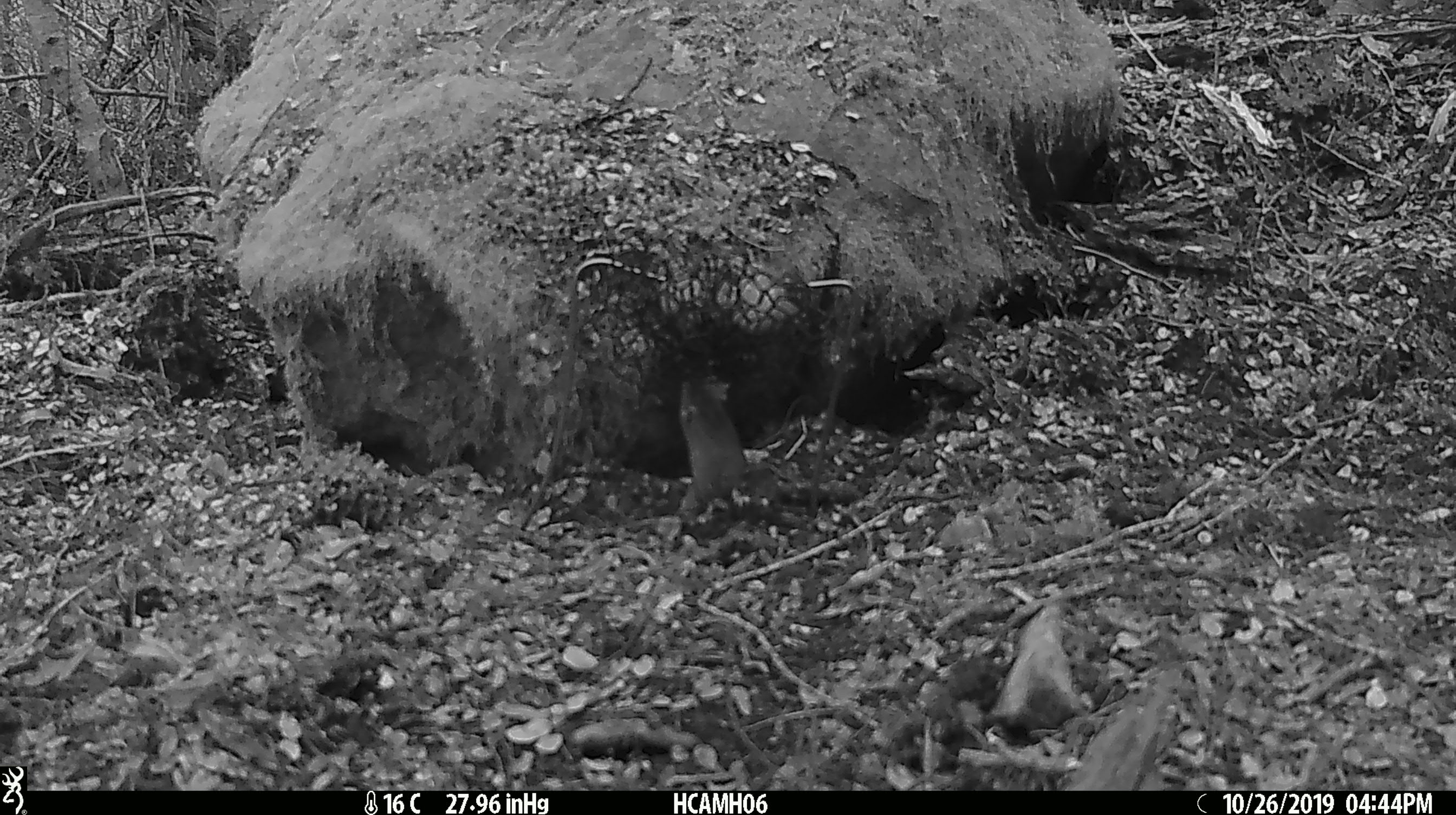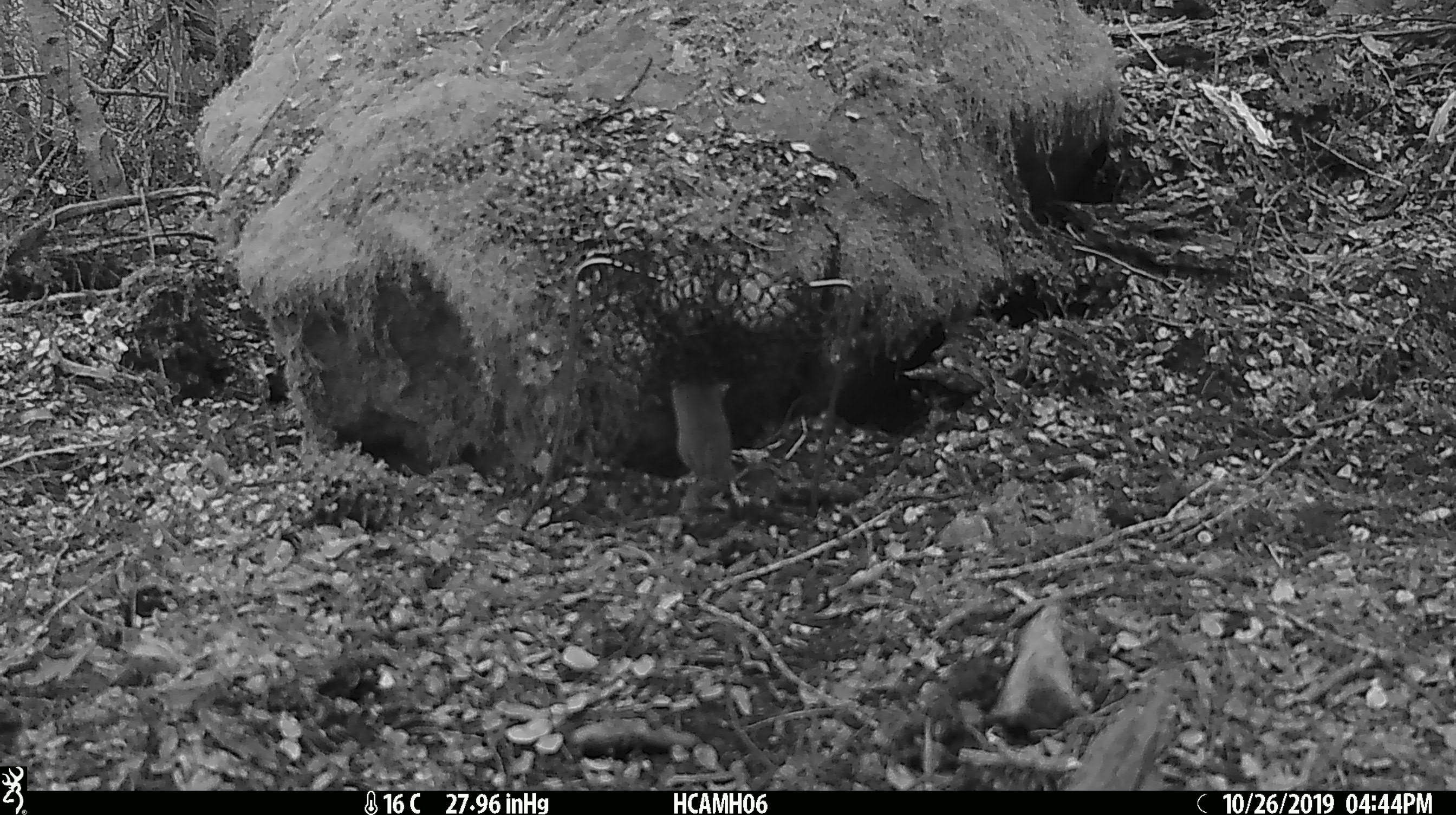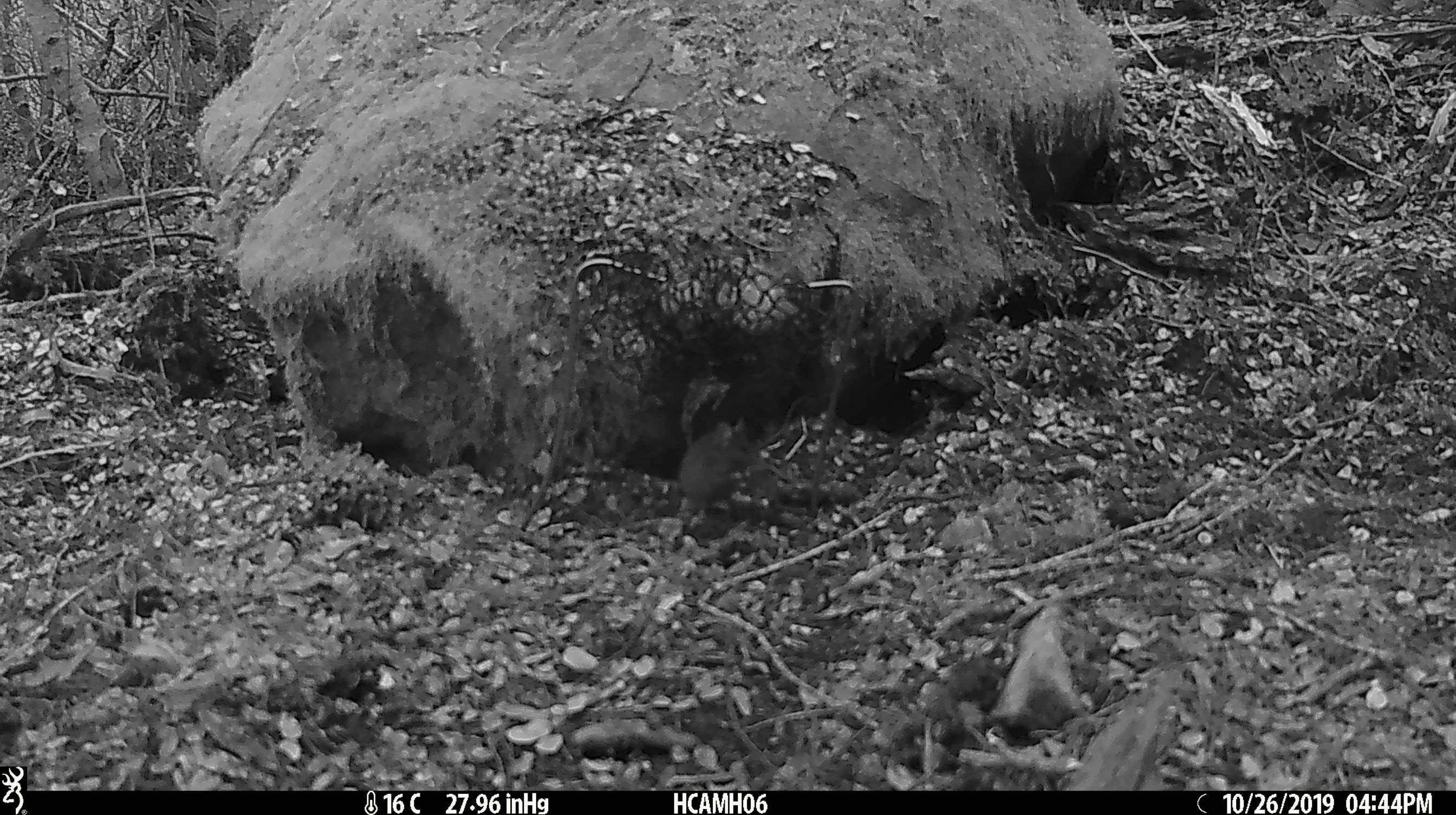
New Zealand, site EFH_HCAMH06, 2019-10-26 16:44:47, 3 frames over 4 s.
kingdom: Animalia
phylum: Chordata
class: Mammalia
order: Rodentia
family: Muridae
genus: Mus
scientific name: Mus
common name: mouse